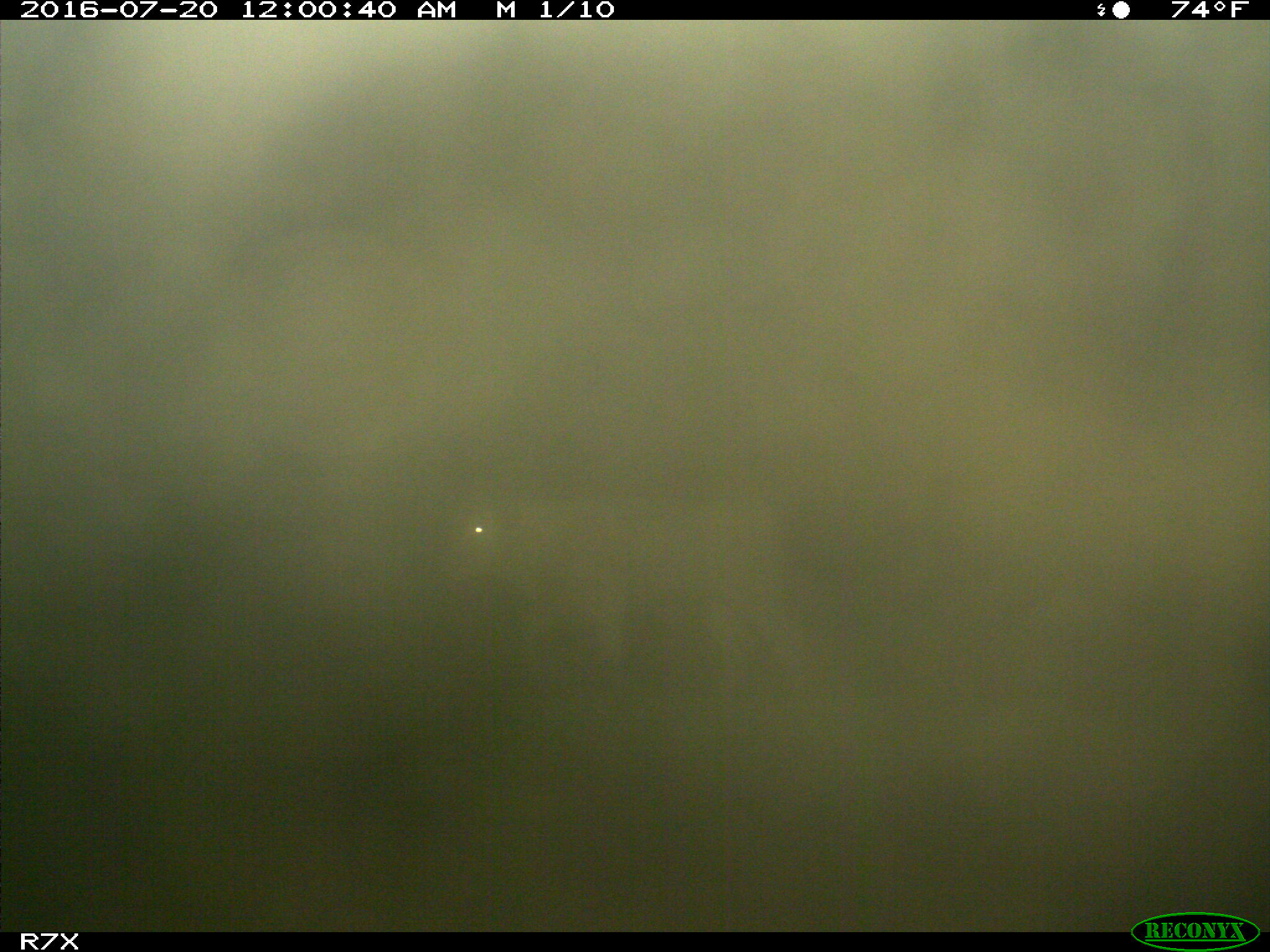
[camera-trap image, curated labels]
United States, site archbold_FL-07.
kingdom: Animalia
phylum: Chordata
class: Mammalia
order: Artiodactyla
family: Bovidae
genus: Bos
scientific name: Bos taurus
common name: domestic cow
Bos taurus (domestic cow).